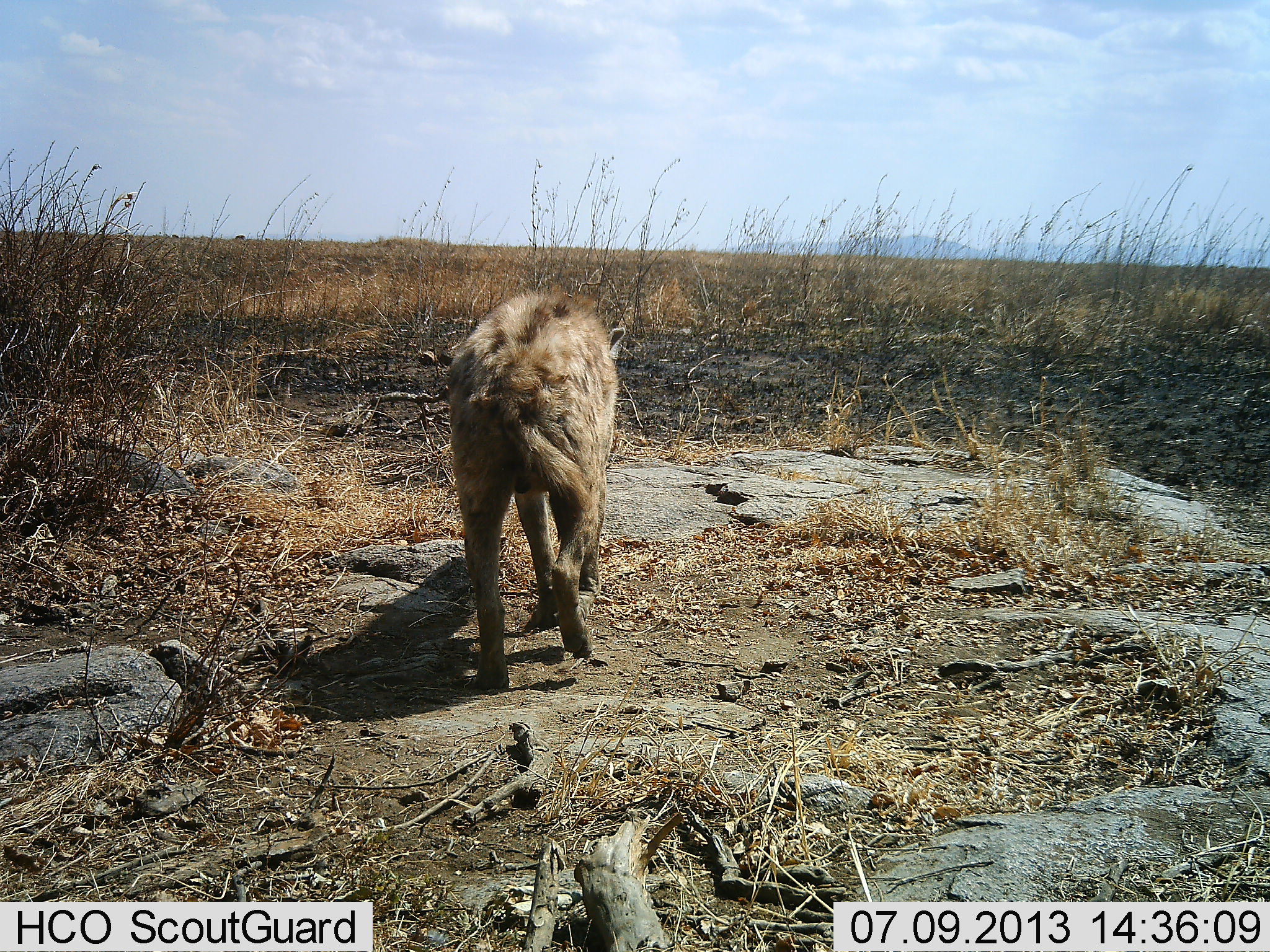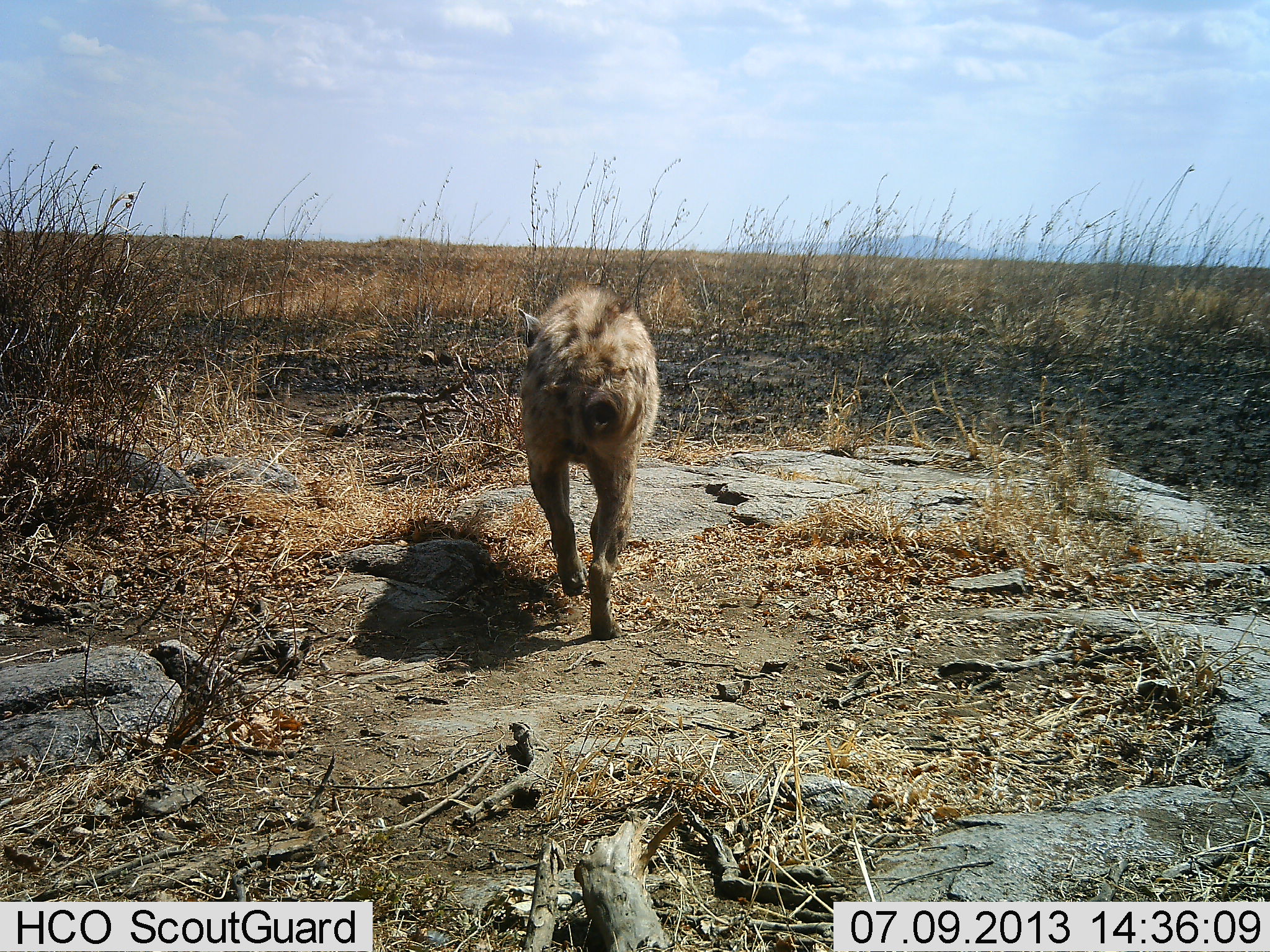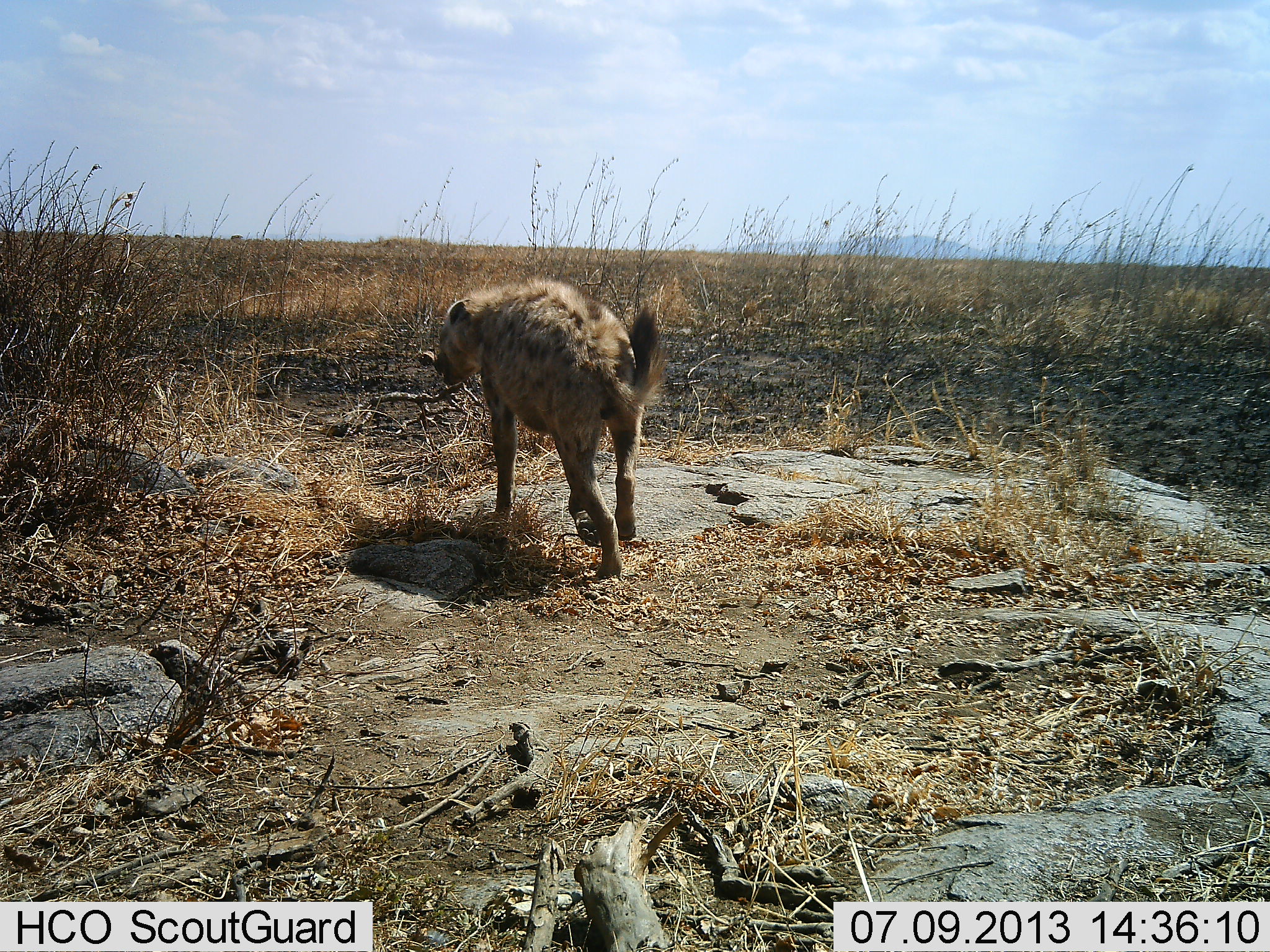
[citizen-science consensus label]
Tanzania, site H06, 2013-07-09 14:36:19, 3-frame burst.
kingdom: Animalia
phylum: Chordata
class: Mammalia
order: Carnivora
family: Hyaenidae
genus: Crocuta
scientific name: Crocuta crocuta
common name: spotted hyena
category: hyenaspotted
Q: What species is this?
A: Hyenaspotted (spotted hyena) (Crocuta crocuta).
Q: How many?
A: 1.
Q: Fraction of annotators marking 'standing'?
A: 5%.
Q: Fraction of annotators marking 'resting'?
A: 0%.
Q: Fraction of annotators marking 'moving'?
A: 97%.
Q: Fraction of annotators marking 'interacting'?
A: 0%.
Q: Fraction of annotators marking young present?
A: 0%.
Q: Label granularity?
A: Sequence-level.